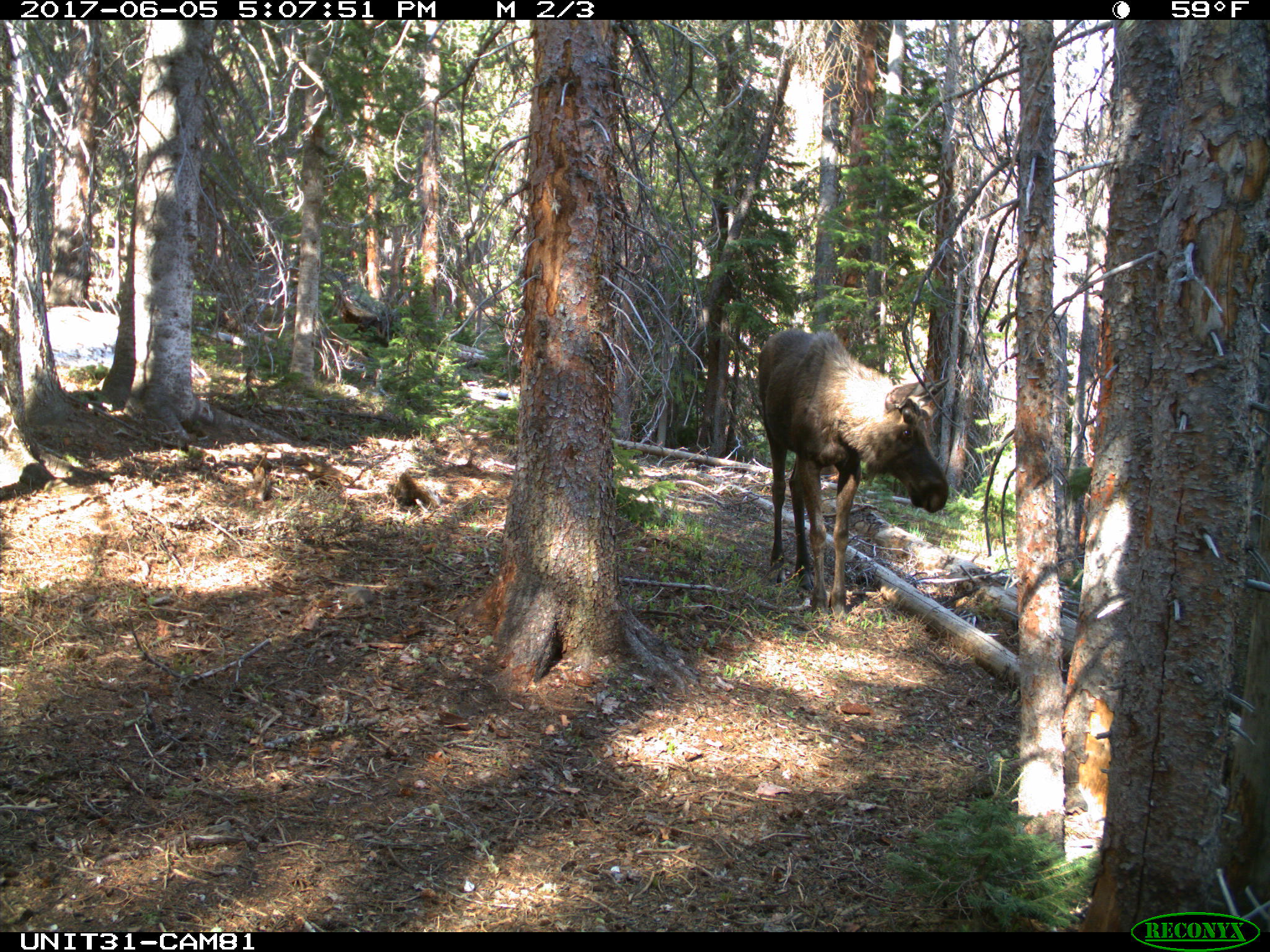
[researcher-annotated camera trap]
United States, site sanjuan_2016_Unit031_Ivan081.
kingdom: Animalia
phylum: Chordata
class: Mammalia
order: Artiodactyla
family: Cervidae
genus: Alces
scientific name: Alces alces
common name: moose